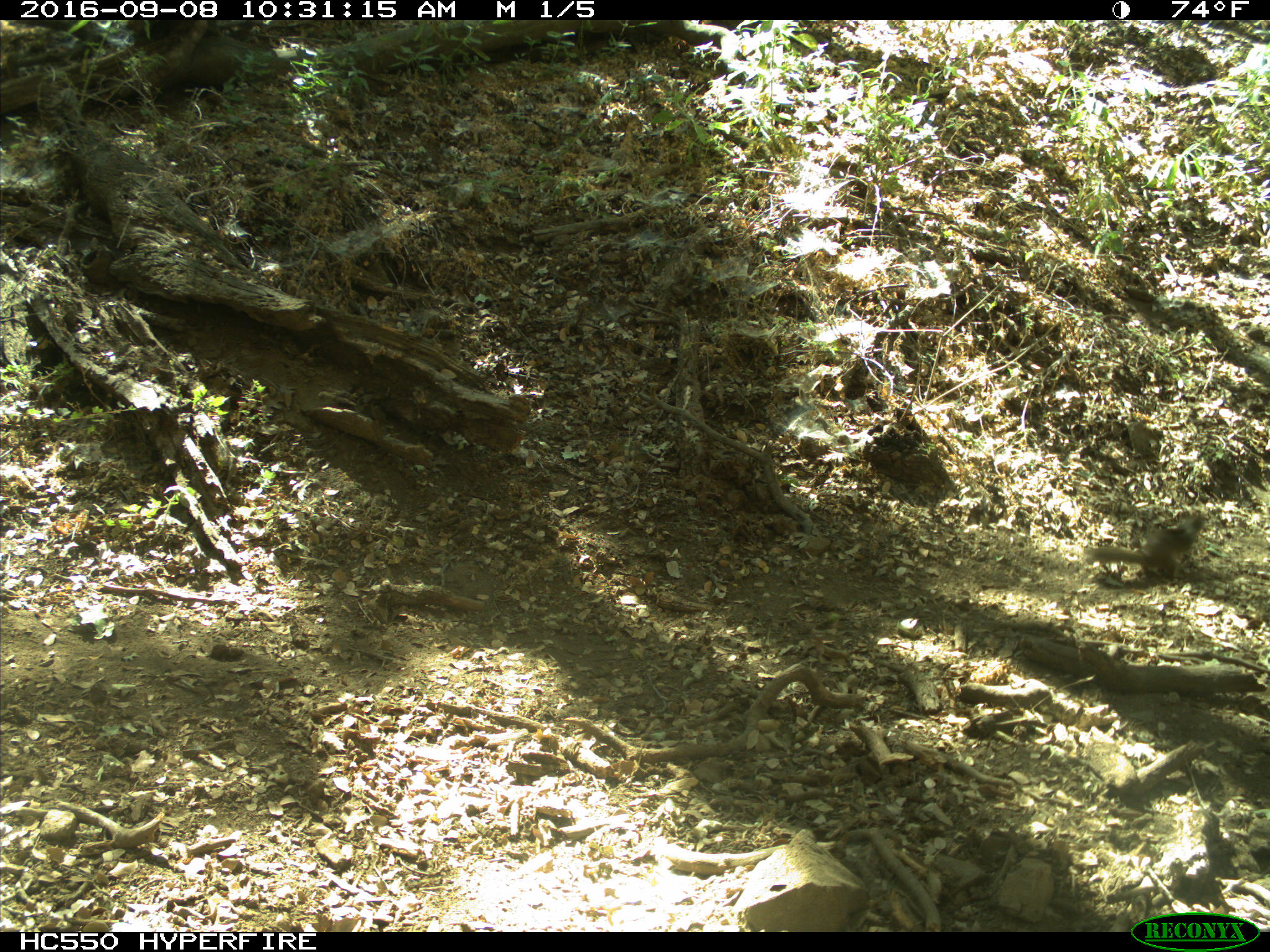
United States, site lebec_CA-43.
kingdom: Animalia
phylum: Chordata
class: Mammalia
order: Rodentia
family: Sciuridae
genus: Otospermophilus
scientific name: Otospermophilus beecheyi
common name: california ground squirrel